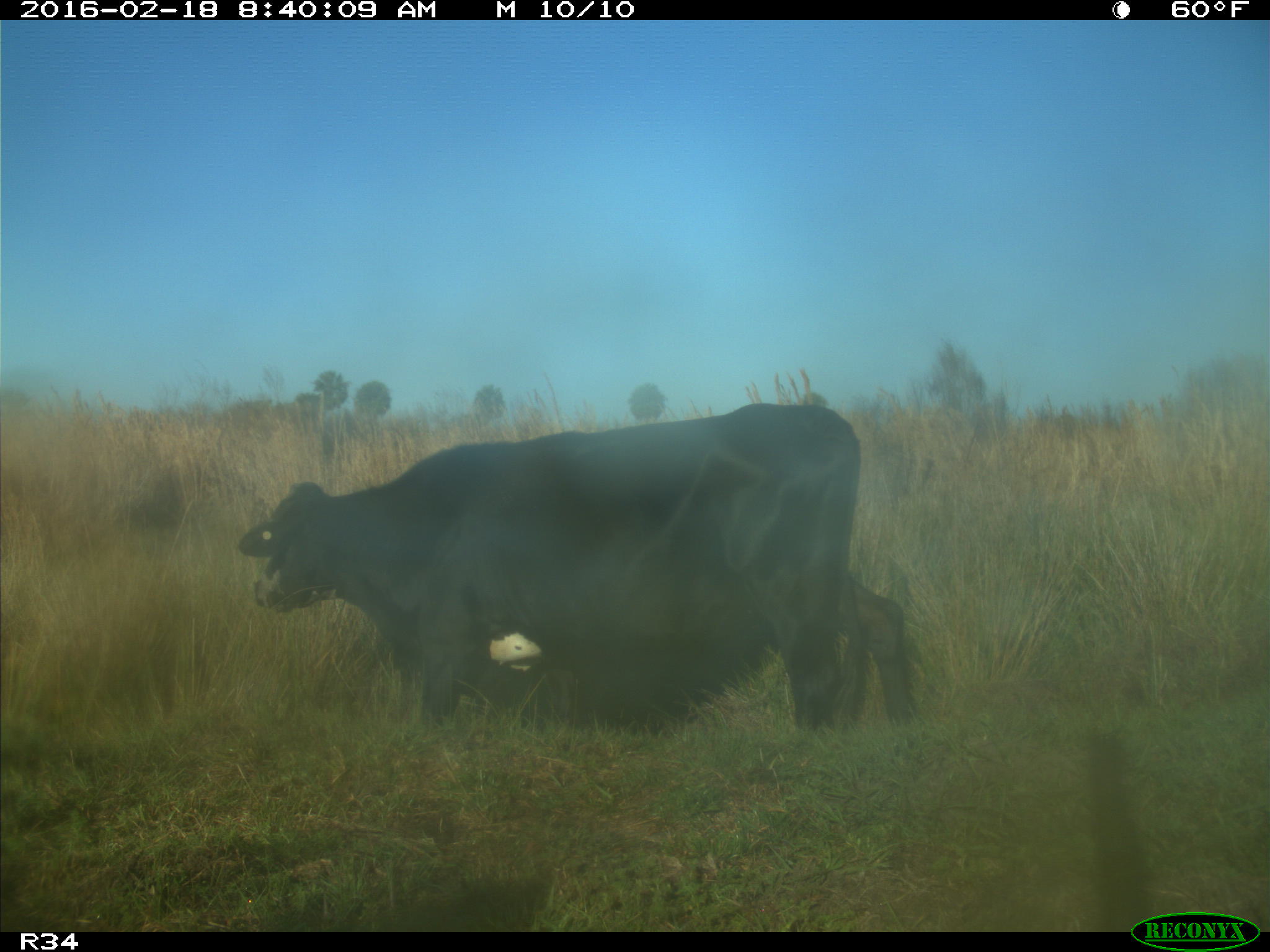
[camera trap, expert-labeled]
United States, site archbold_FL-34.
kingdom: Animalia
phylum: Chordata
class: Mammalia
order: Artiodactyla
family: Bovidae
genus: Bos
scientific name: Bos taurus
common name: domestic cow